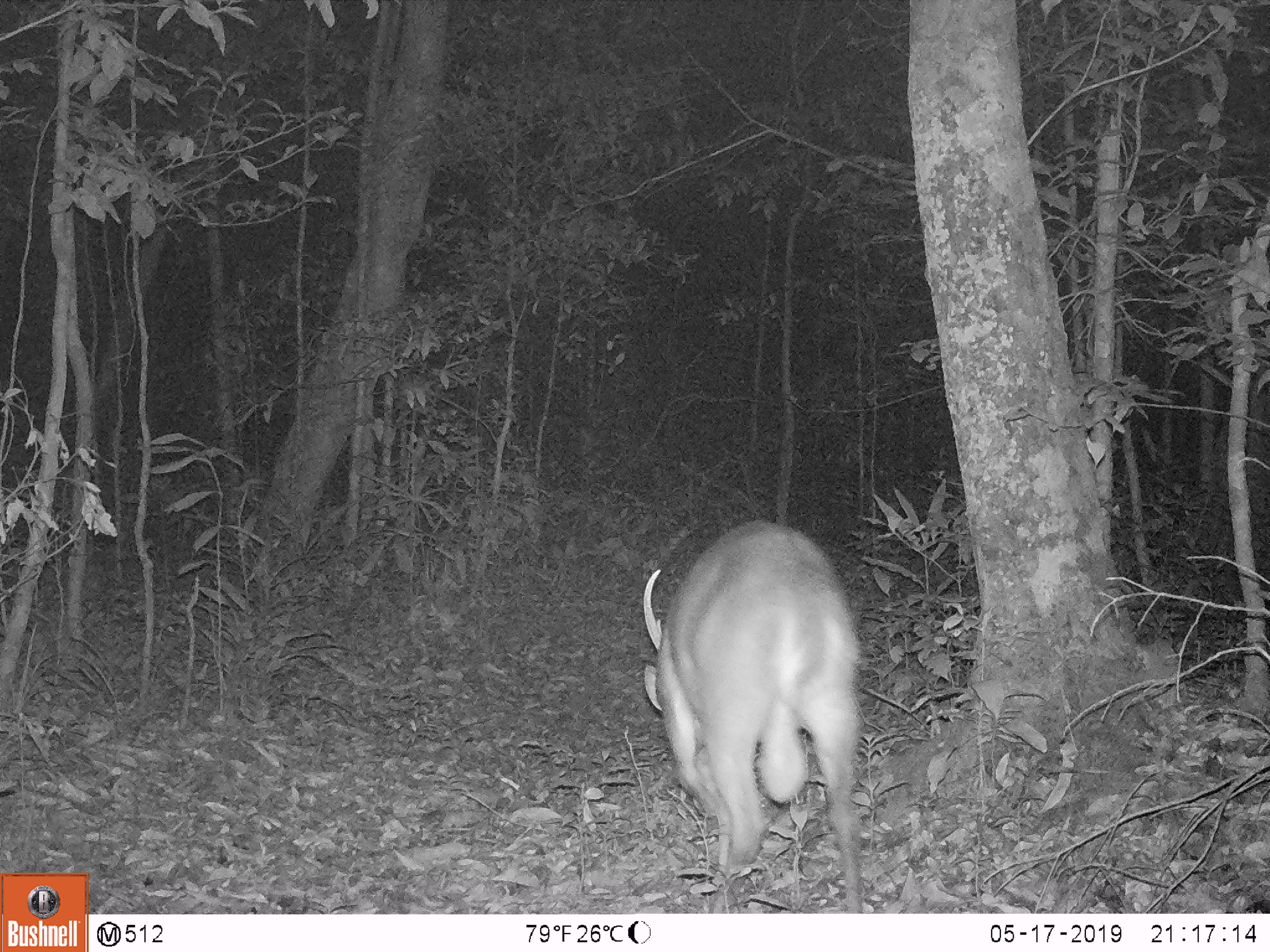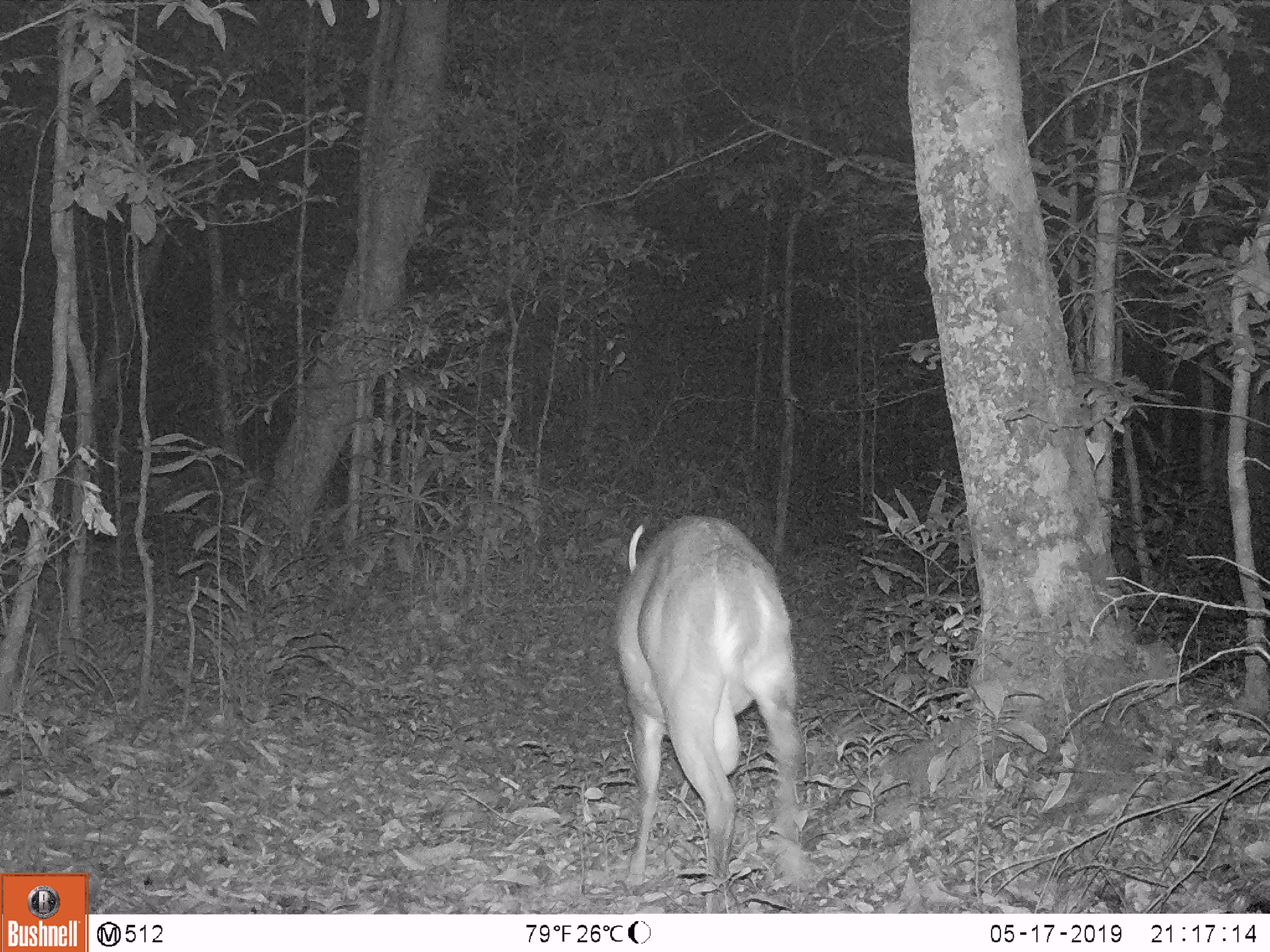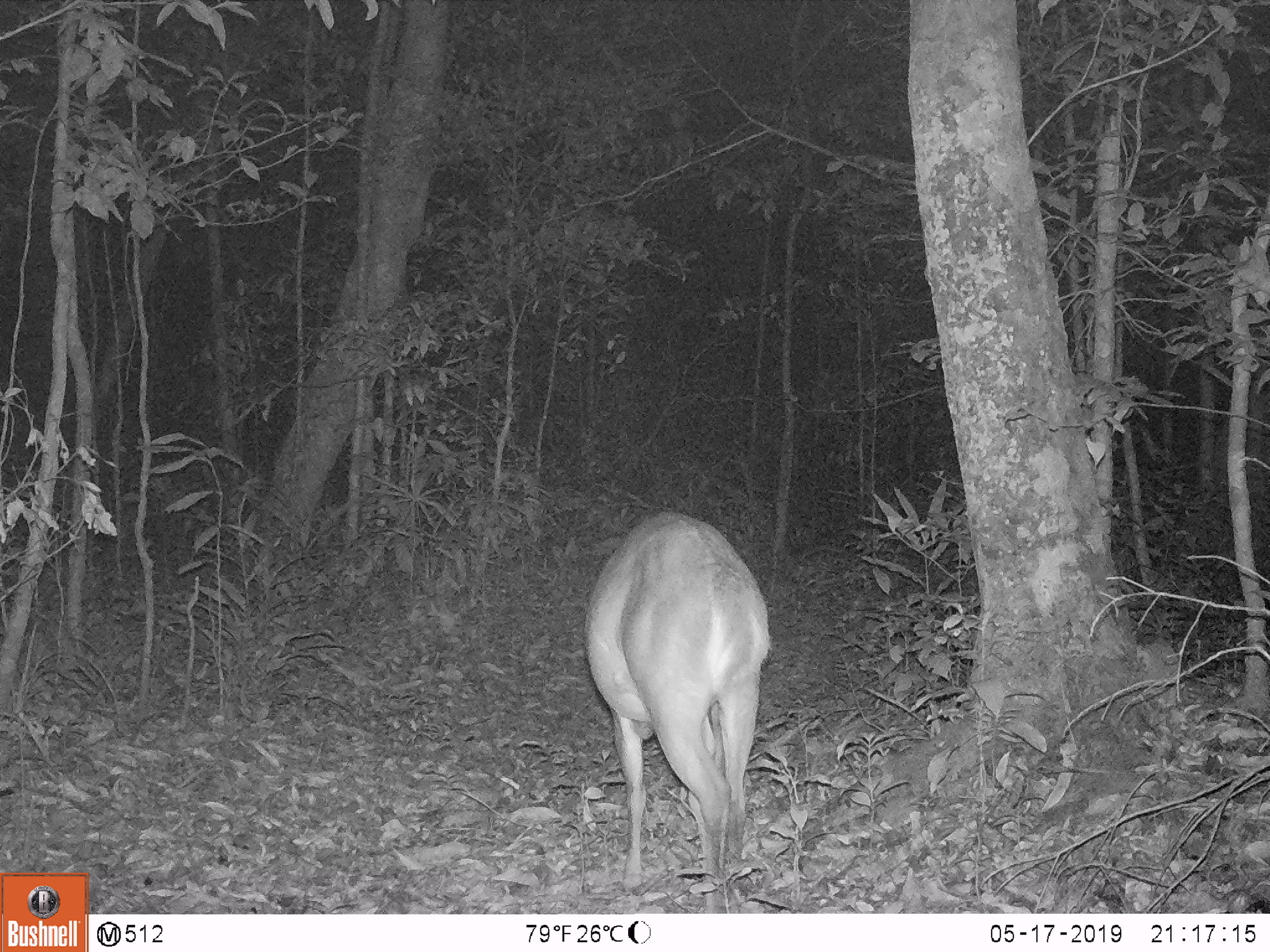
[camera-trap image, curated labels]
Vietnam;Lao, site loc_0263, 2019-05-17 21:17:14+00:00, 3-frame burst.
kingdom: Animalia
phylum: Chordata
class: Mammalia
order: Artiodactyla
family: Cervidae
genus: Muntiacus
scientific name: Muntiacus vuquangensis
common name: large-antlered muntjac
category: large antlered muntjac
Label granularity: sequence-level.